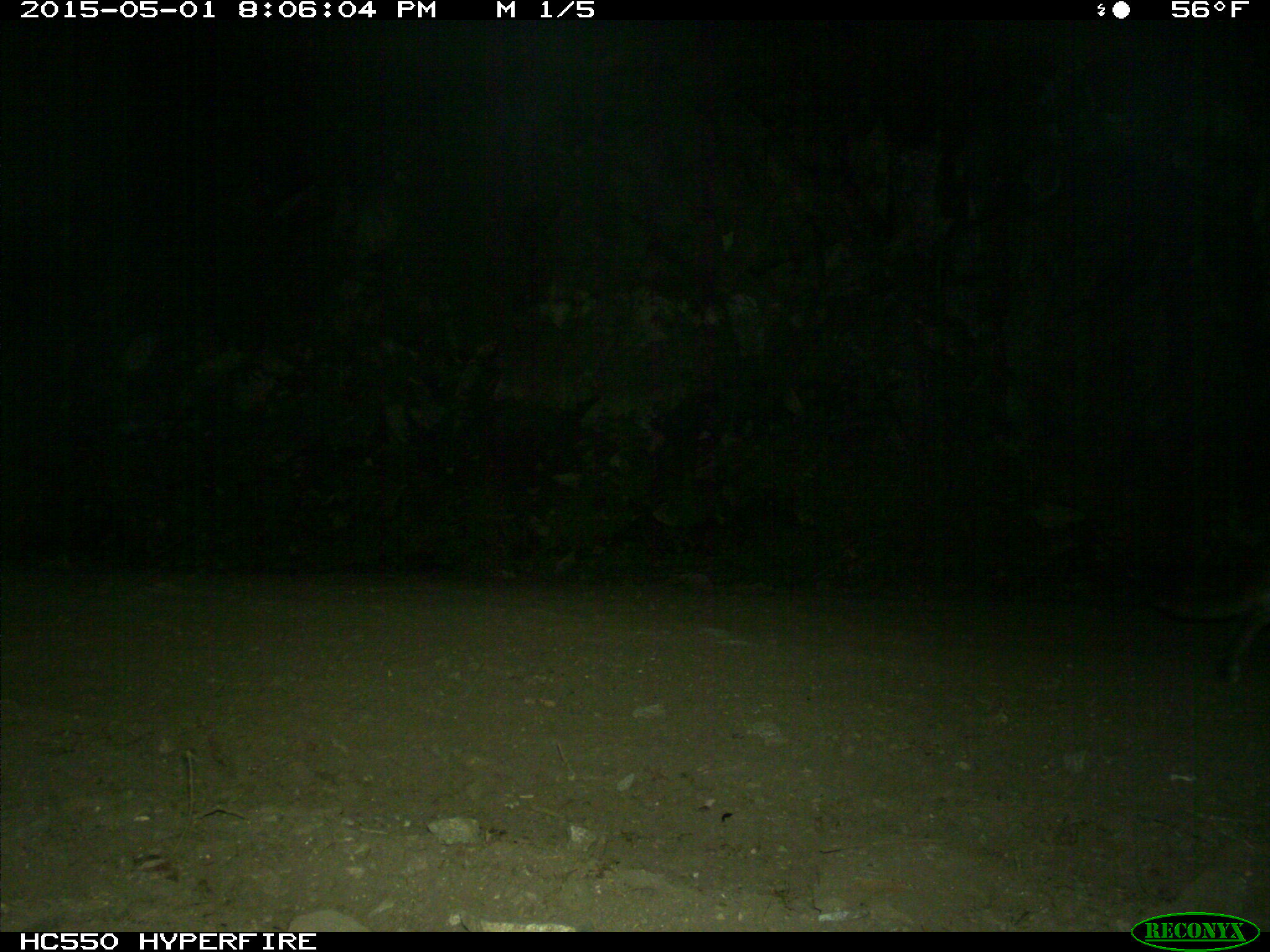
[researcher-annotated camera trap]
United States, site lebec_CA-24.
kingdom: Animalia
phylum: Chordata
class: Mammalia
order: Carnivora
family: Felidae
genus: Puma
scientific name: Puma concolor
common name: mountain lion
Puma concolor (mountain lion).